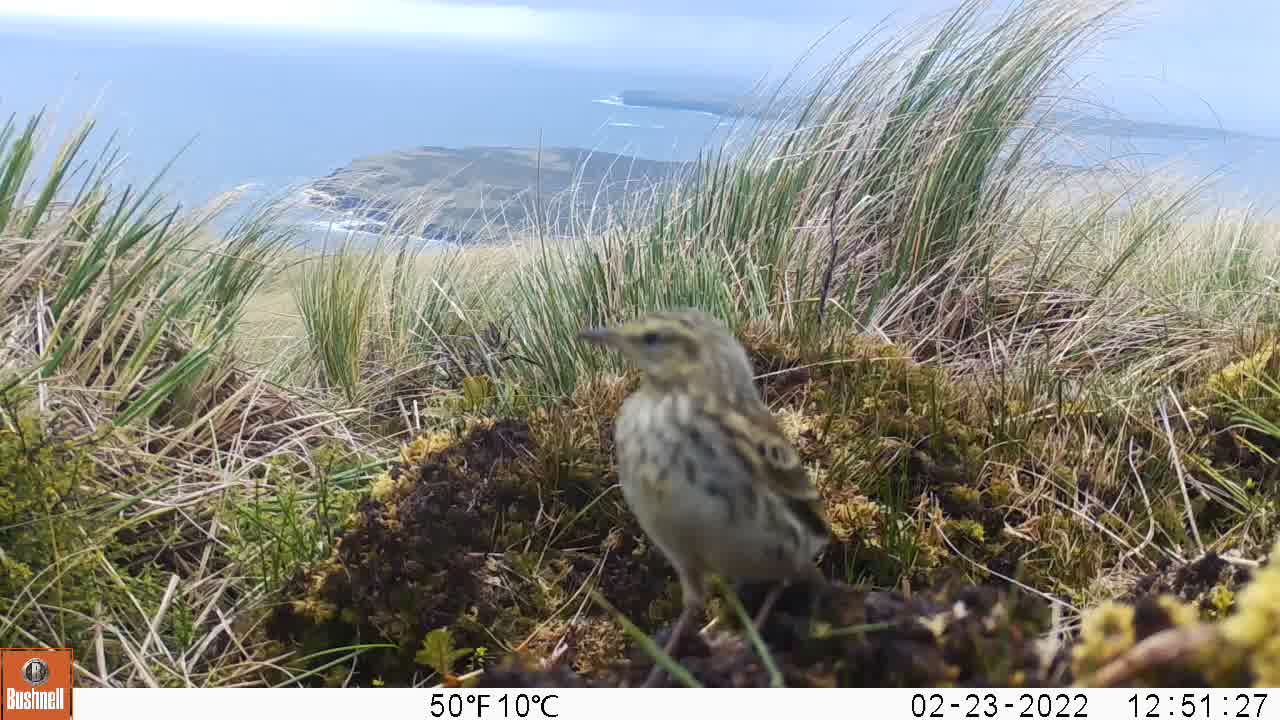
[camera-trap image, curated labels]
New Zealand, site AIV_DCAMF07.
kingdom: Animalia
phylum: Chordata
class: Aves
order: Passeriformes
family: Motacillidae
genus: Anthus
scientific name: Anthus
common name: pipit